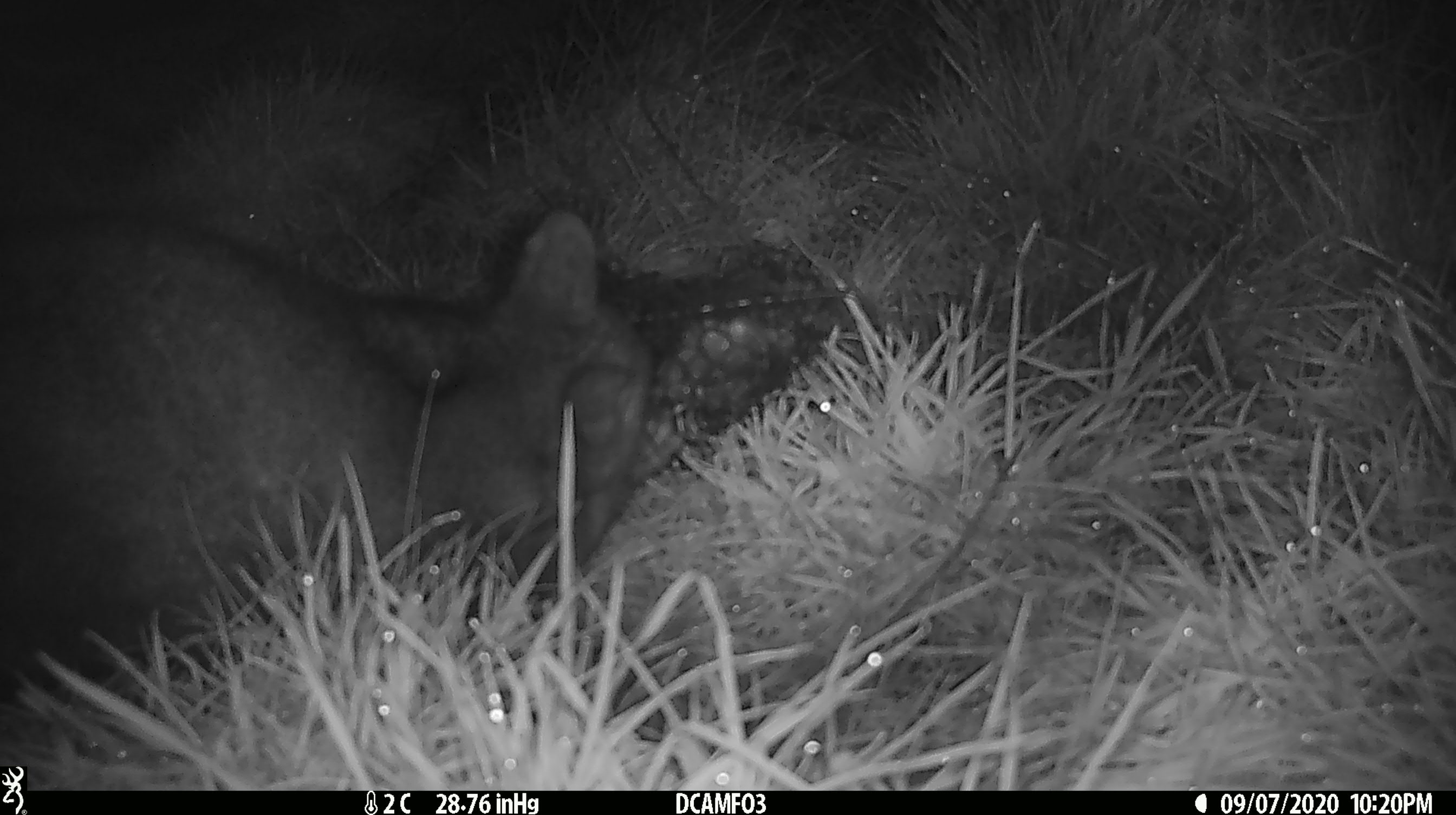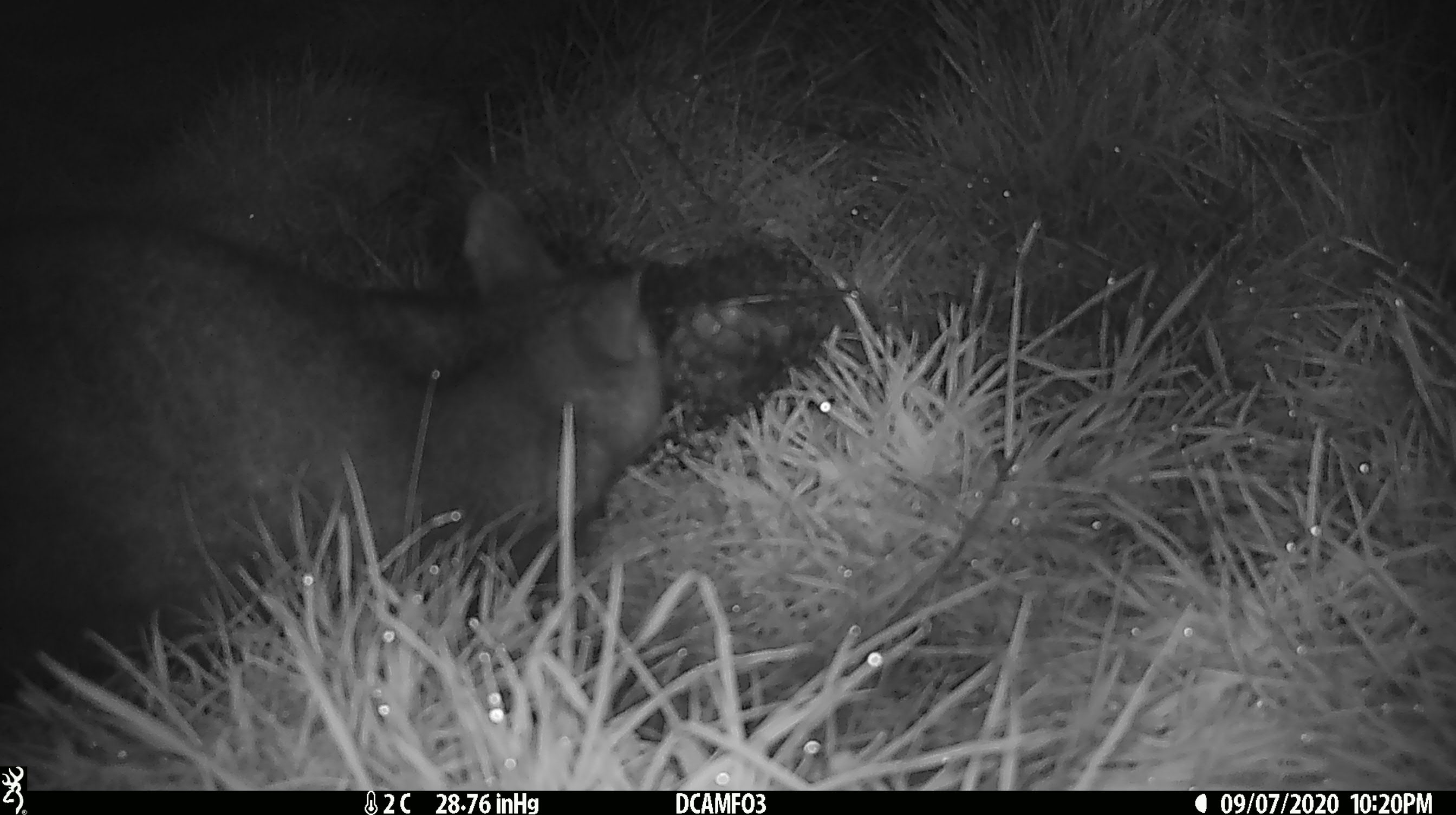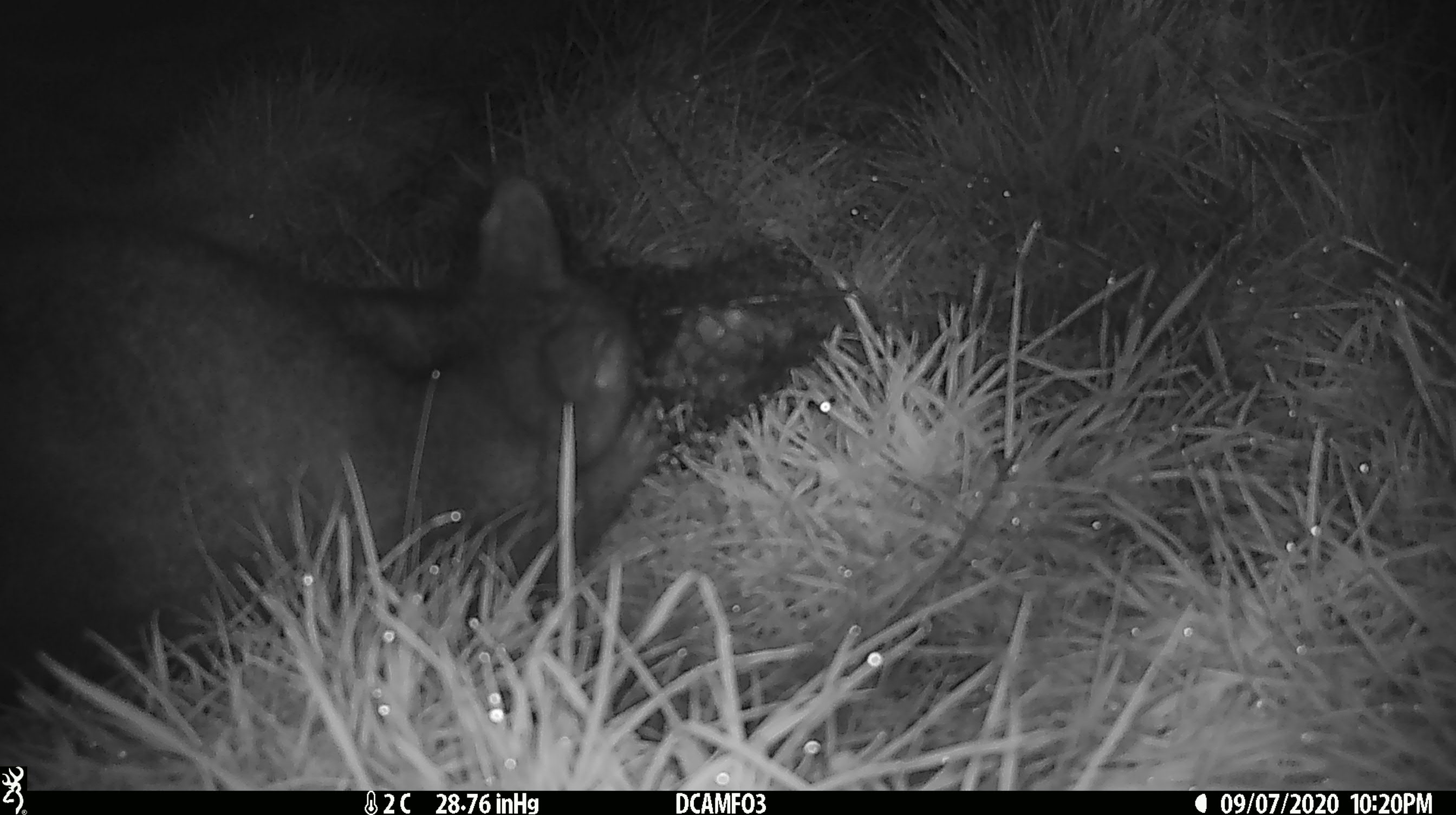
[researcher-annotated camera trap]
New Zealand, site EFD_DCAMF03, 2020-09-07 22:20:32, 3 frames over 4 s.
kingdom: Animalia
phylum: Chordata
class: Mammalia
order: Diprotodontia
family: Phalangeridae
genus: Trichosurus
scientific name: Trichosurus vulpecula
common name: common brushtail possum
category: possum